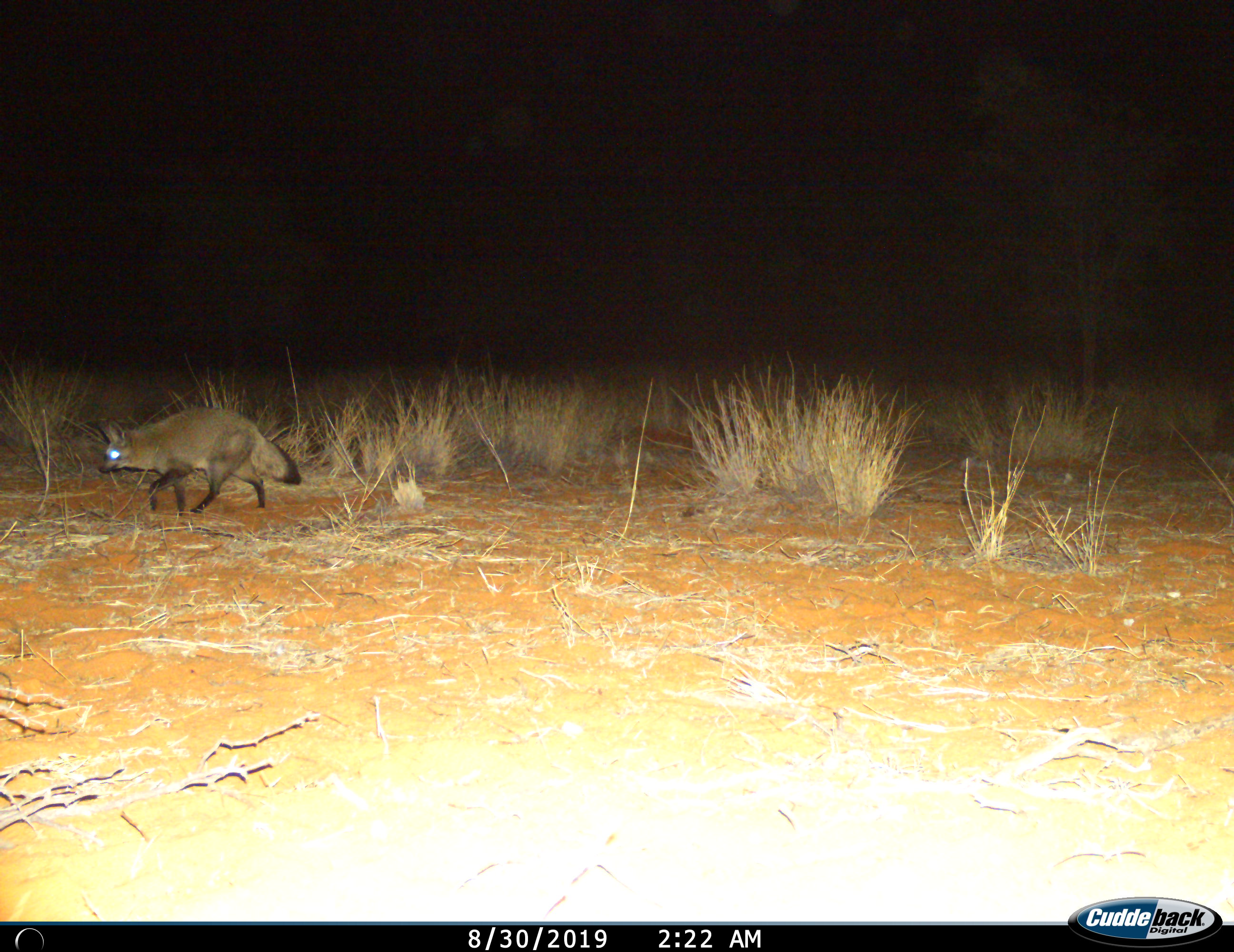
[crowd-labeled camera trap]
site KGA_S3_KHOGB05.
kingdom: Animalia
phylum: Chordata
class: Mammalia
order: Carnivora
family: Canidae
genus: Otocyon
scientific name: Otocyon megalotis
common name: bat-eared fox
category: foxbateared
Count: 1.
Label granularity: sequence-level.